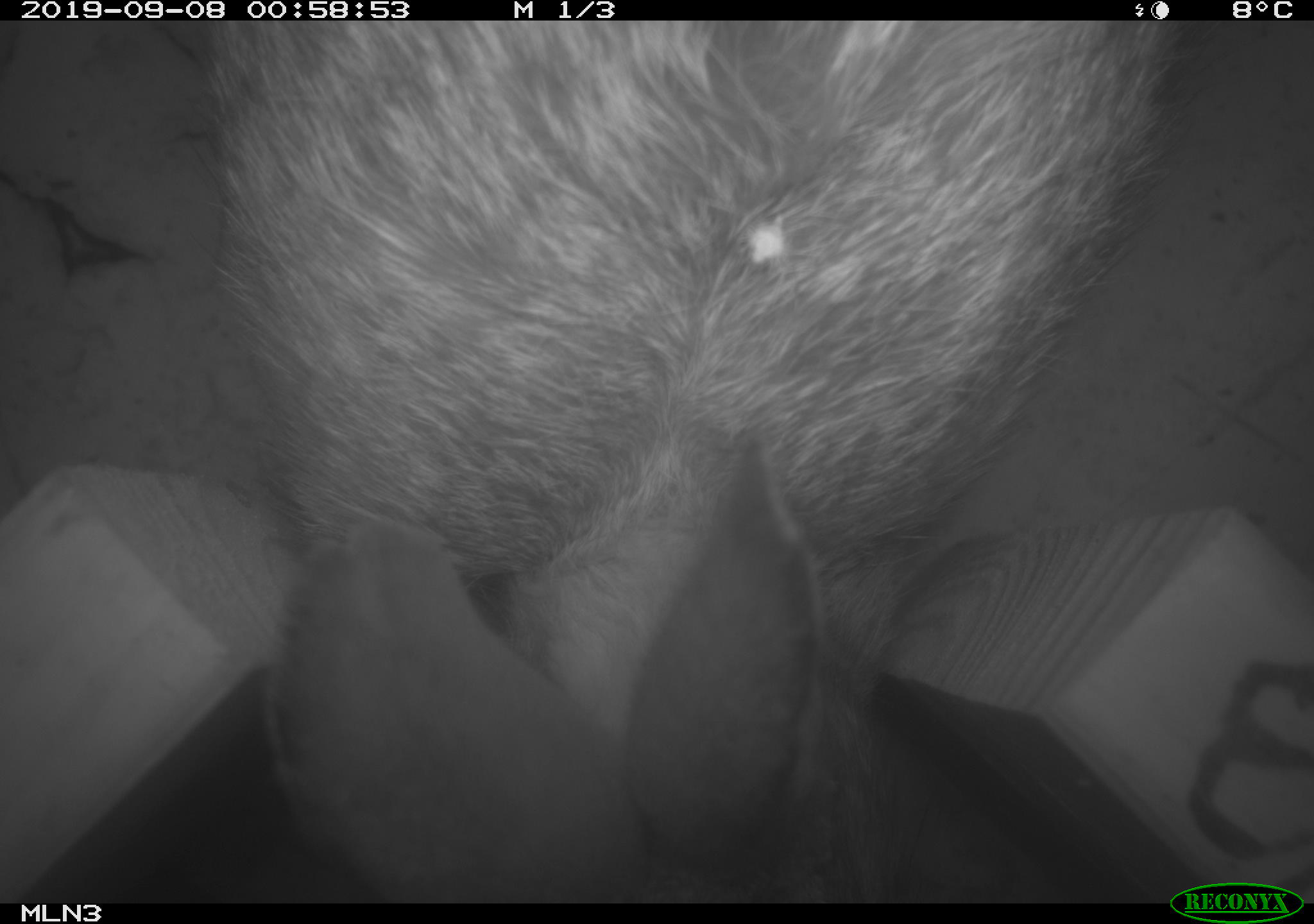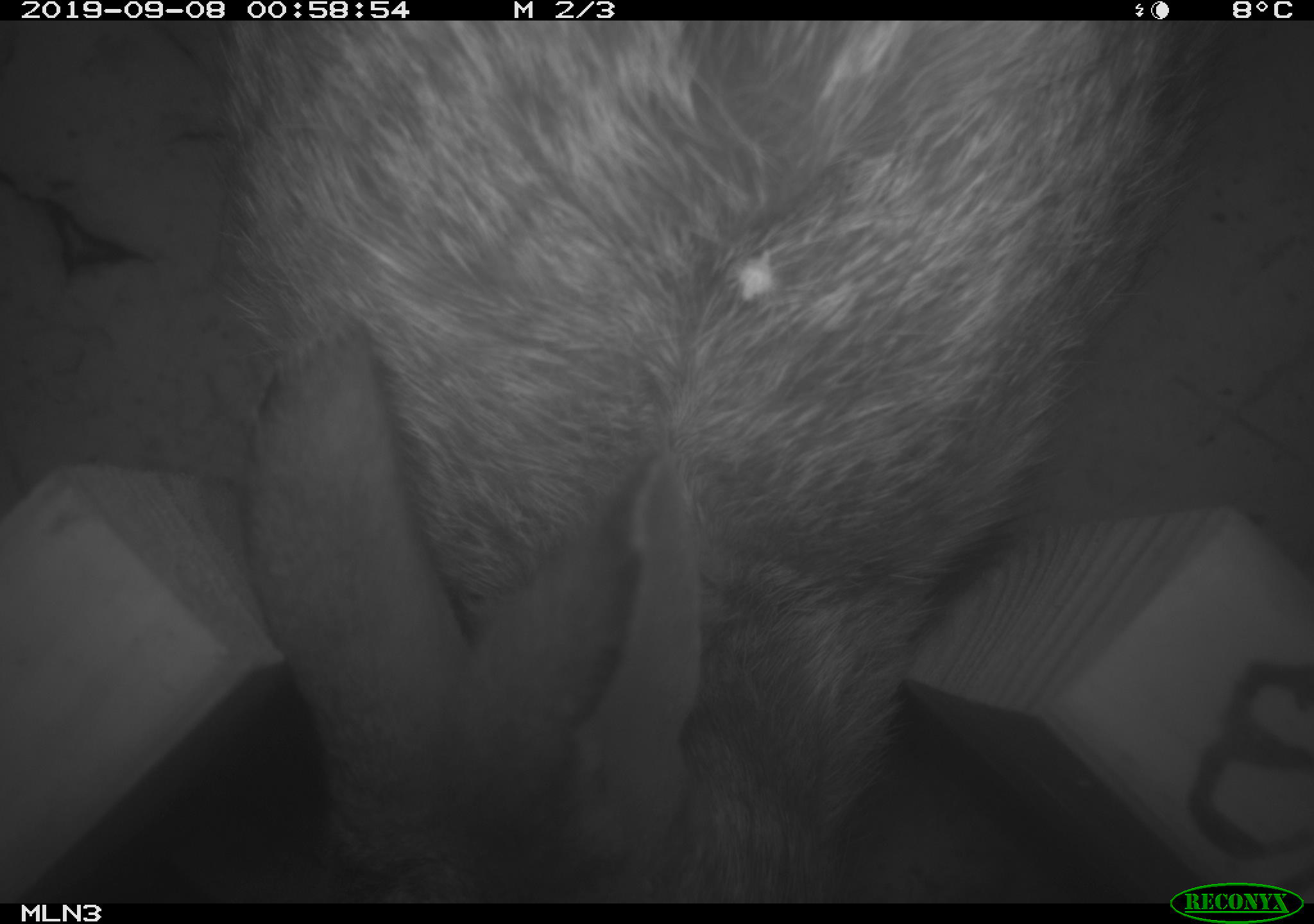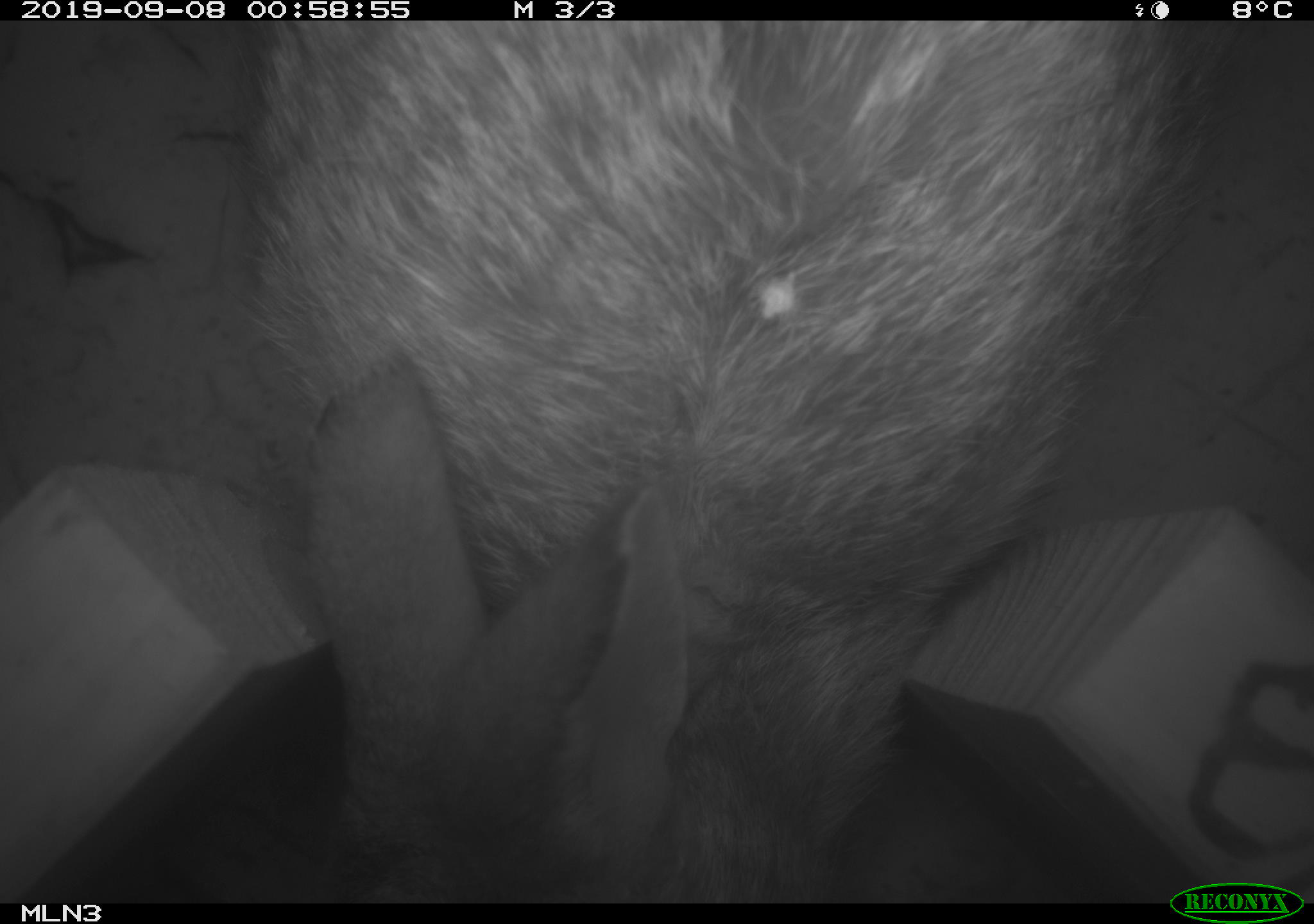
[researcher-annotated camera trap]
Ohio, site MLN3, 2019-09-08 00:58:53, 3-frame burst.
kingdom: Animalia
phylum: Chordata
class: Mammalia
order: Lagomorpha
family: Leporidae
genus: Sylvilagus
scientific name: Sylvilagus floridanus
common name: eastern cottontail